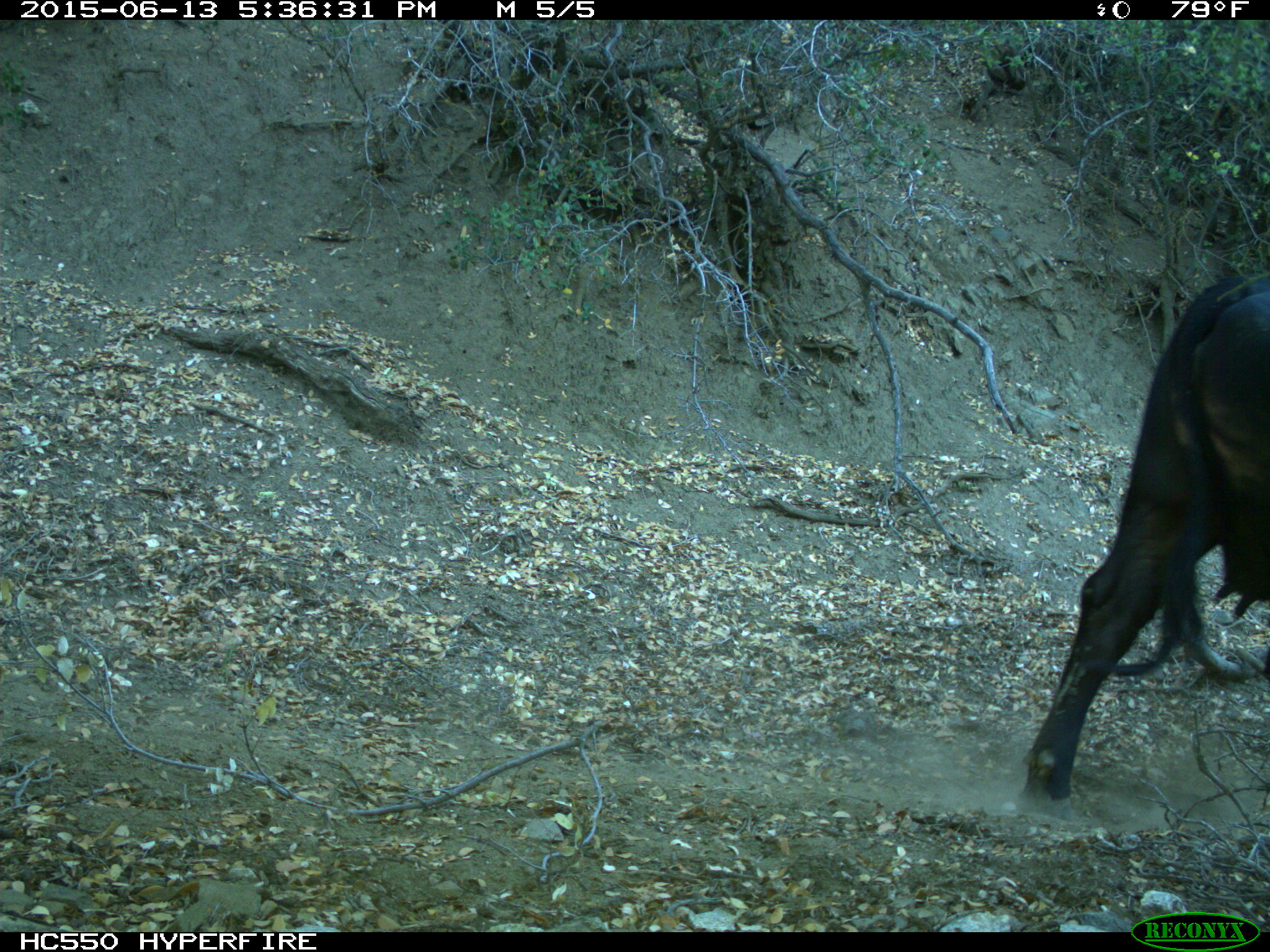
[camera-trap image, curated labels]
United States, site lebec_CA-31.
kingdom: Animalia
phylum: Chordata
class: Mammalia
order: Artiodactyla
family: Bovidae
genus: Bos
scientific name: Bos taurus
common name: domestic cow